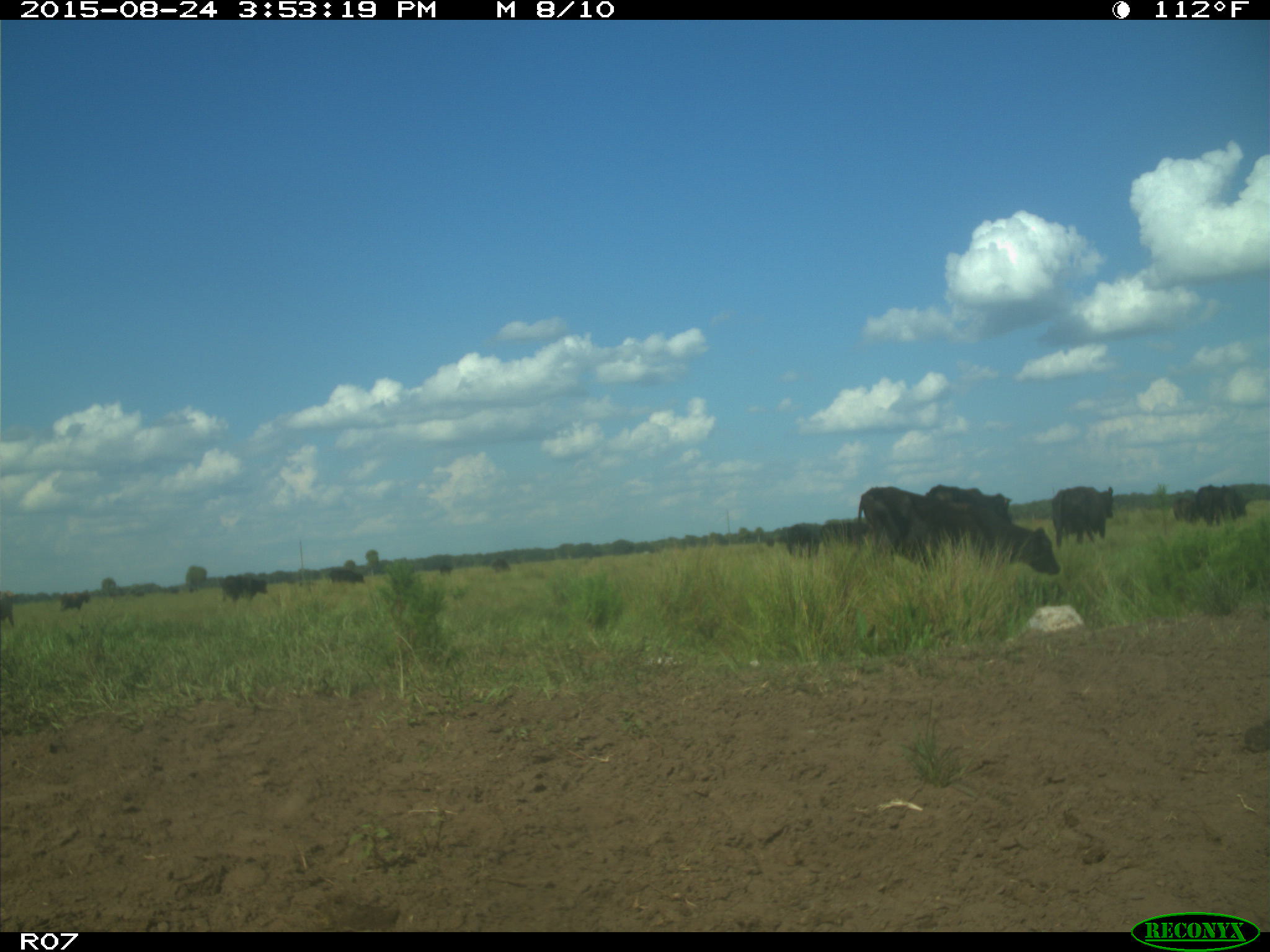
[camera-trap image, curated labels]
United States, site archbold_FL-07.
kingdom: Animalia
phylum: Chordata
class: Mammalia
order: Artiodactyla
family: Bovidae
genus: Bos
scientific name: Bos taurus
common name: domestic cow